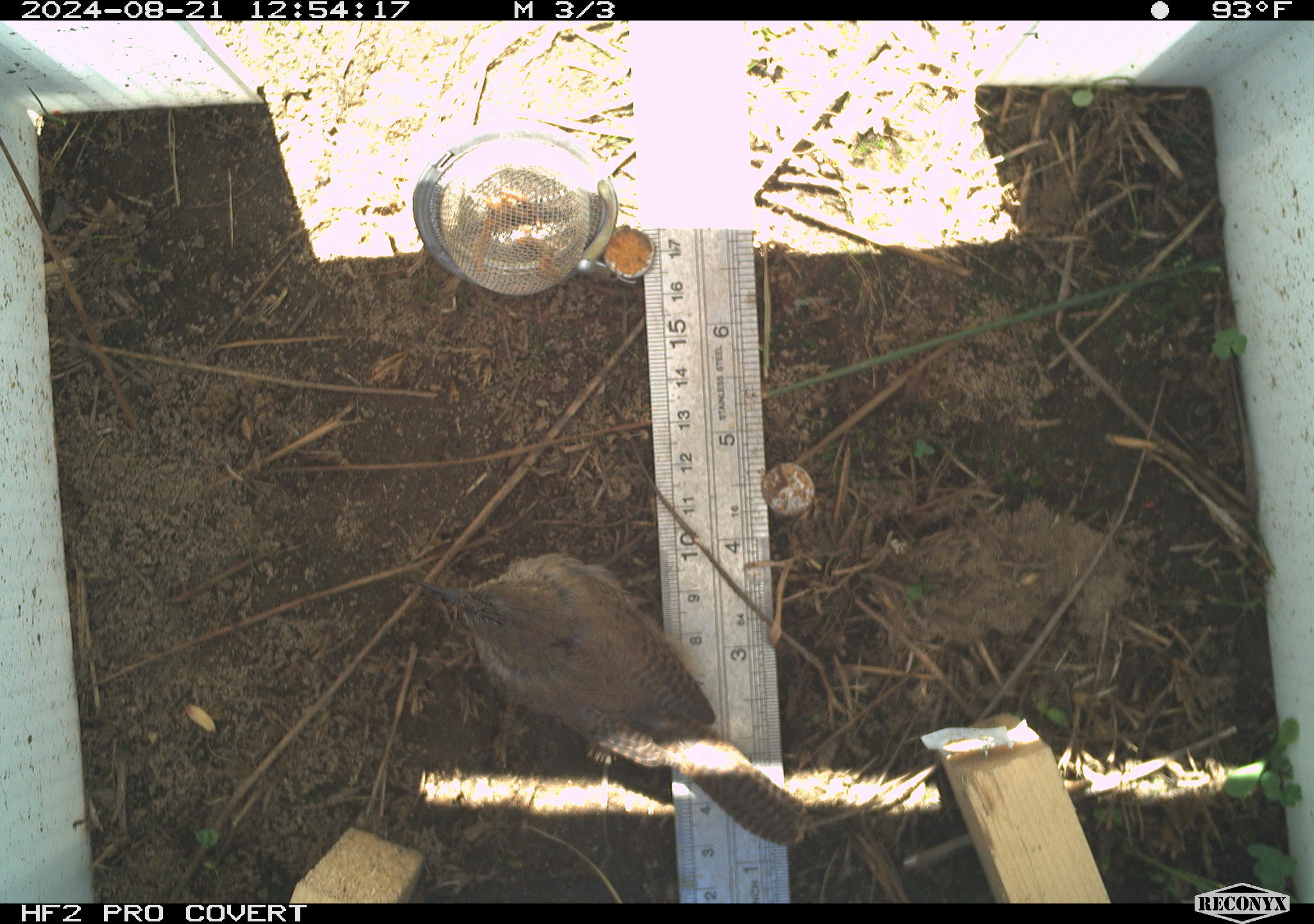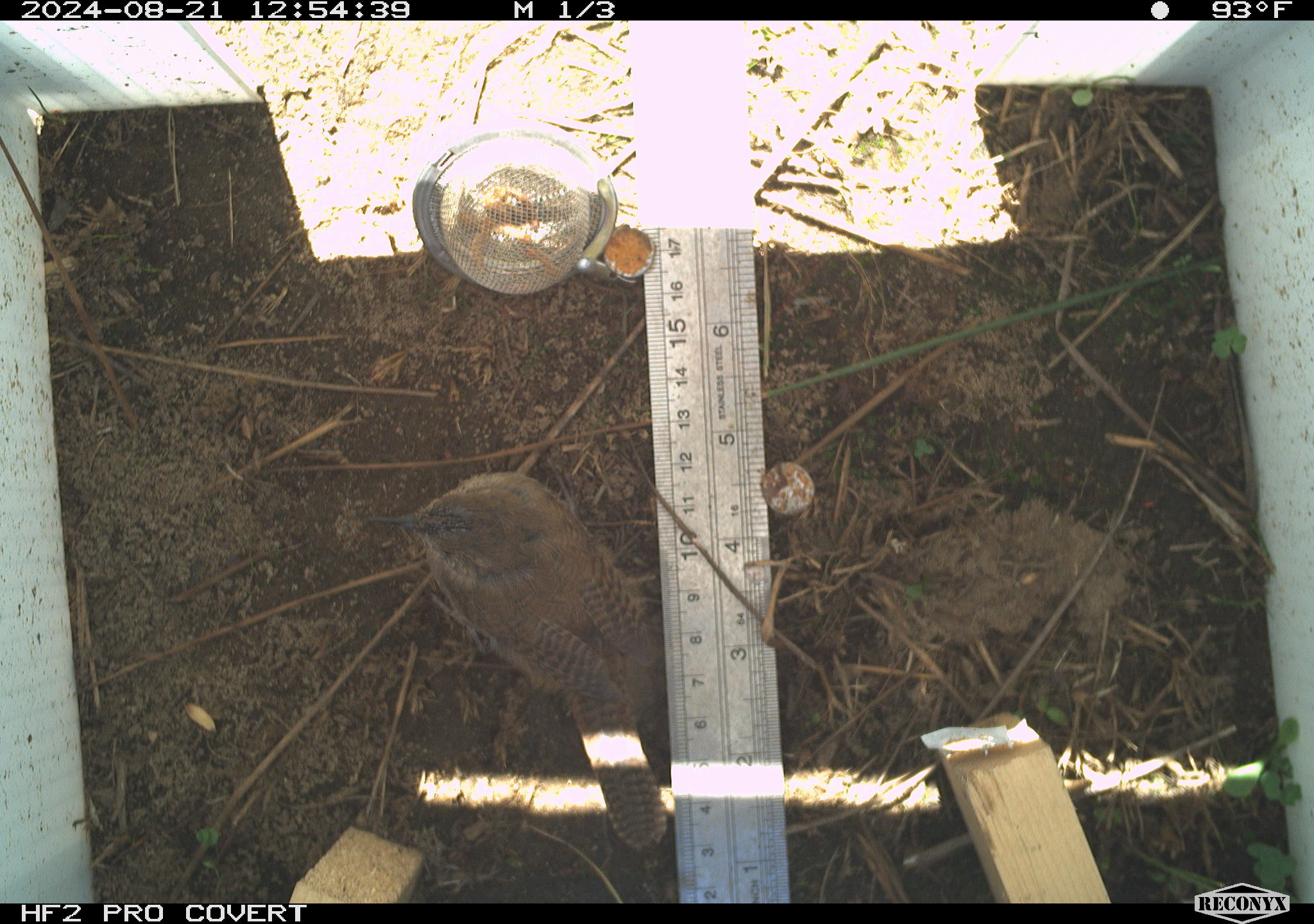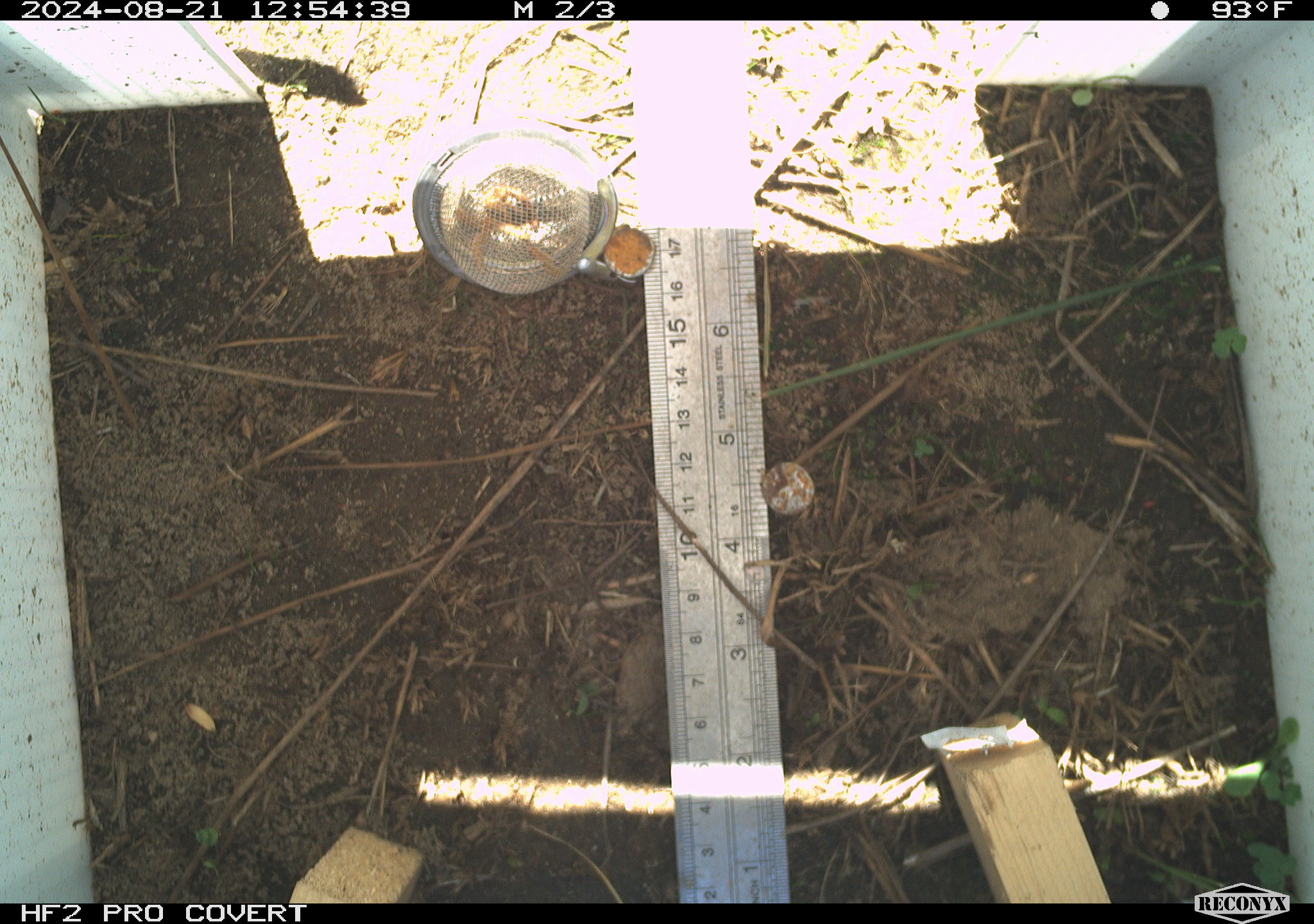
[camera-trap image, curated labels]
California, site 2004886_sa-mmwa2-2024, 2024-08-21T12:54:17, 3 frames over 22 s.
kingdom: Animalia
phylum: Chordata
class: Aves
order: Passeriformes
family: Troglodytidae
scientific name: Troglodytidae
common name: wren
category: troglodytidae family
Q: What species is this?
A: Troglodytidae family (wren) (Troglodytidae).